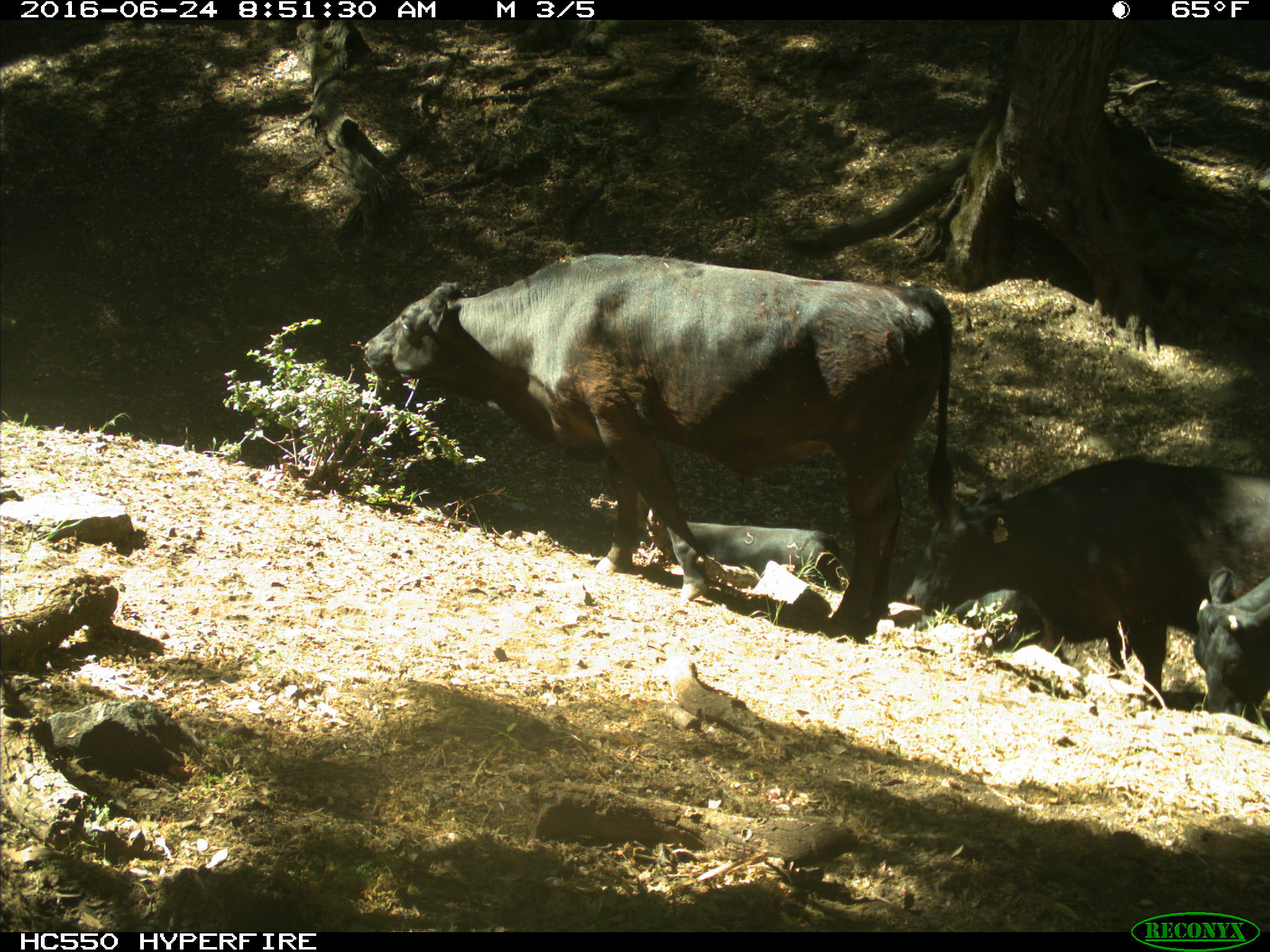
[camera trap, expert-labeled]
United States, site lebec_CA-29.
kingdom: Animalia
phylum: Chordata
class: Mammalia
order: Artiodactyla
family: Bovidae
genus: Bos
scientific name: Bos taurus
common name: domestic cow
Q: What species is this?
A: Bos taurus (domestic cow).